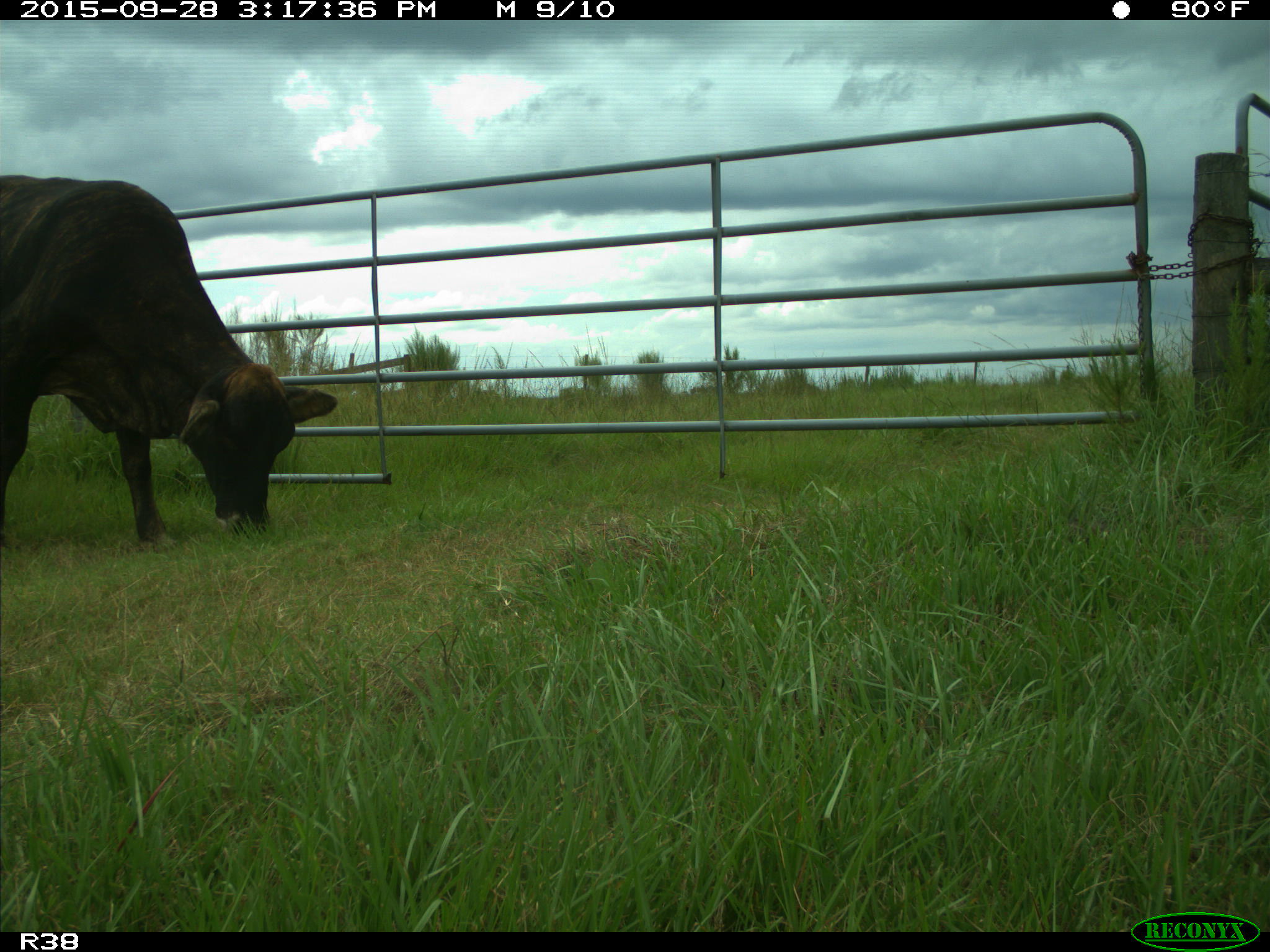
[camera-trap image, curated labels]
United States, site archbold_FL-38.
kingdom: Animalia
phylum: Chordata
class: Mammalia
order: Artiodactyla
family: Bovidae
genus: Bos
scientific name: Bos taurus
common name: domestic cow